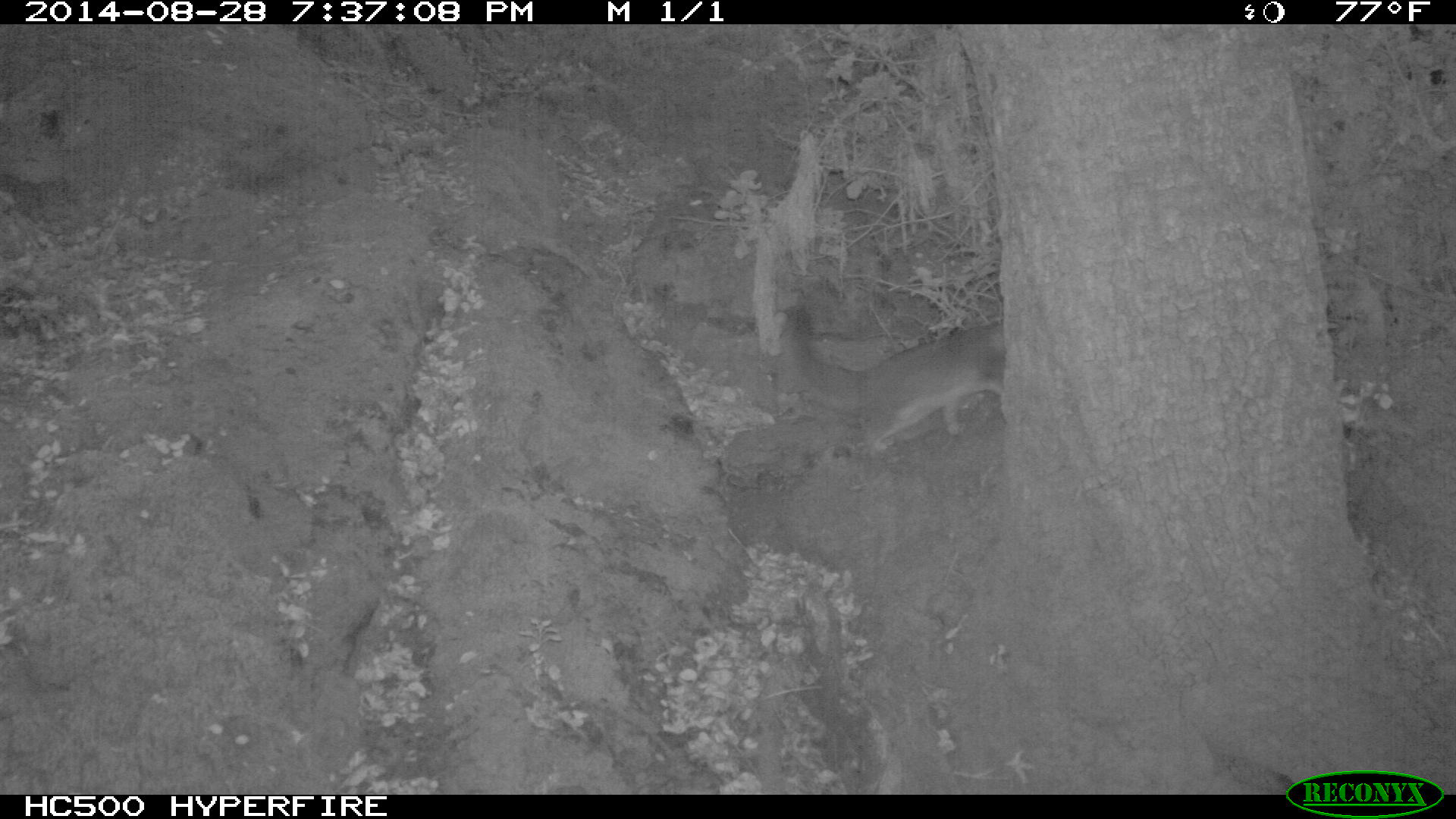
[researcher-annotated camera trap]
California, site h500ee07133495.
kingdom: Animalia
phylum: Chordata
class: Mammalia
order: Carnivora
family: Canidae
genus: Urocyon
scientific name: Urocyon littoralis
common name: island fox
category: fox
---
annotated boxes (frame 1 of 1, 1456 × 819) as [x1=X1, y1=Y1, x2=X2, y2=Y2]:
fox: [x1=782, y1=304, x2=1003, y2=451]